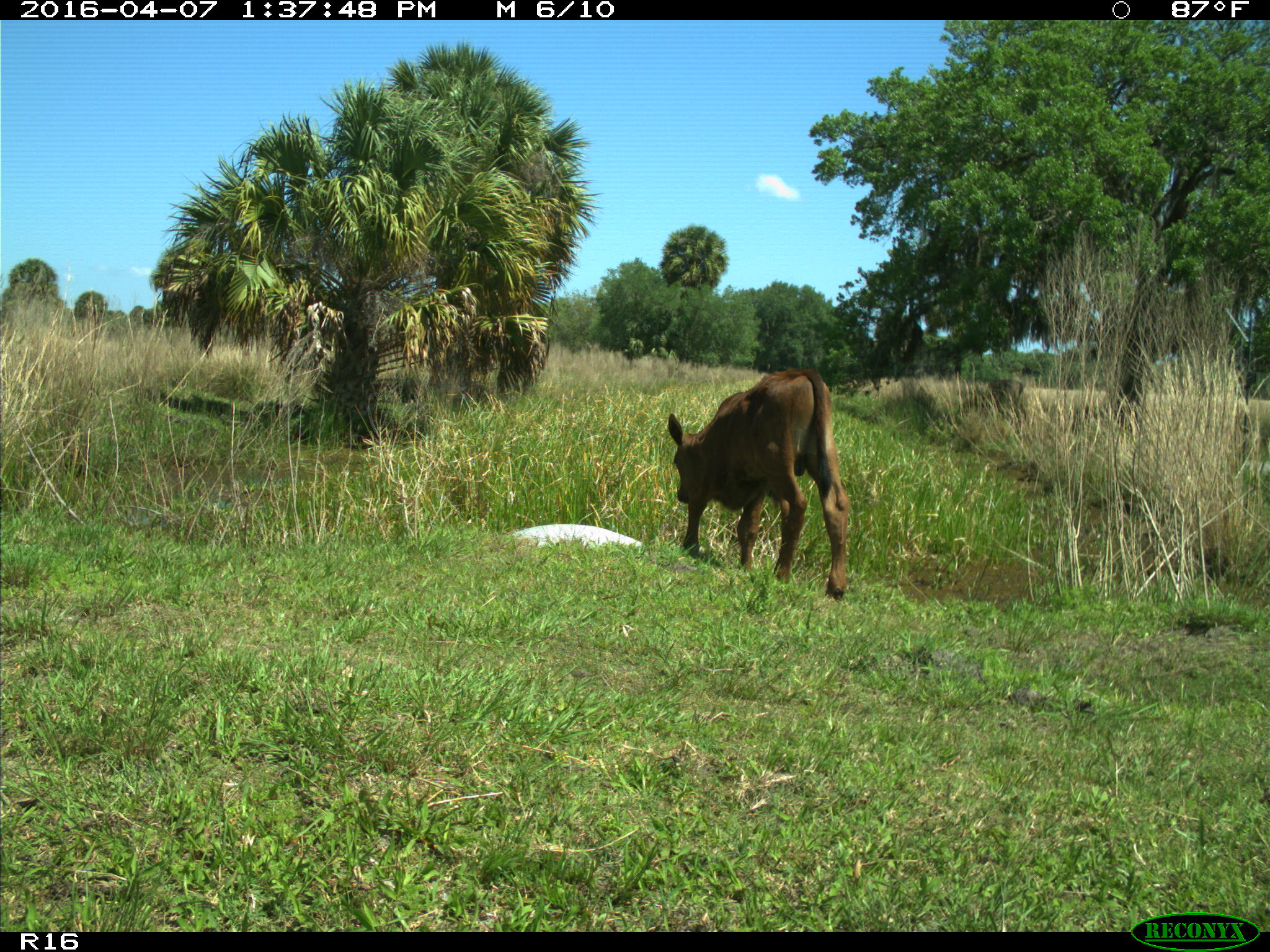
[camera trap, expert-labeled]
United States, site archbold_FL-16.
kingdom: Animalia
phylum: Chordata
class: Mammalia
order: Artiodactyla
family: Bovidae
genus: Bos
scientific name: Bos taurus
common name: domestic cow